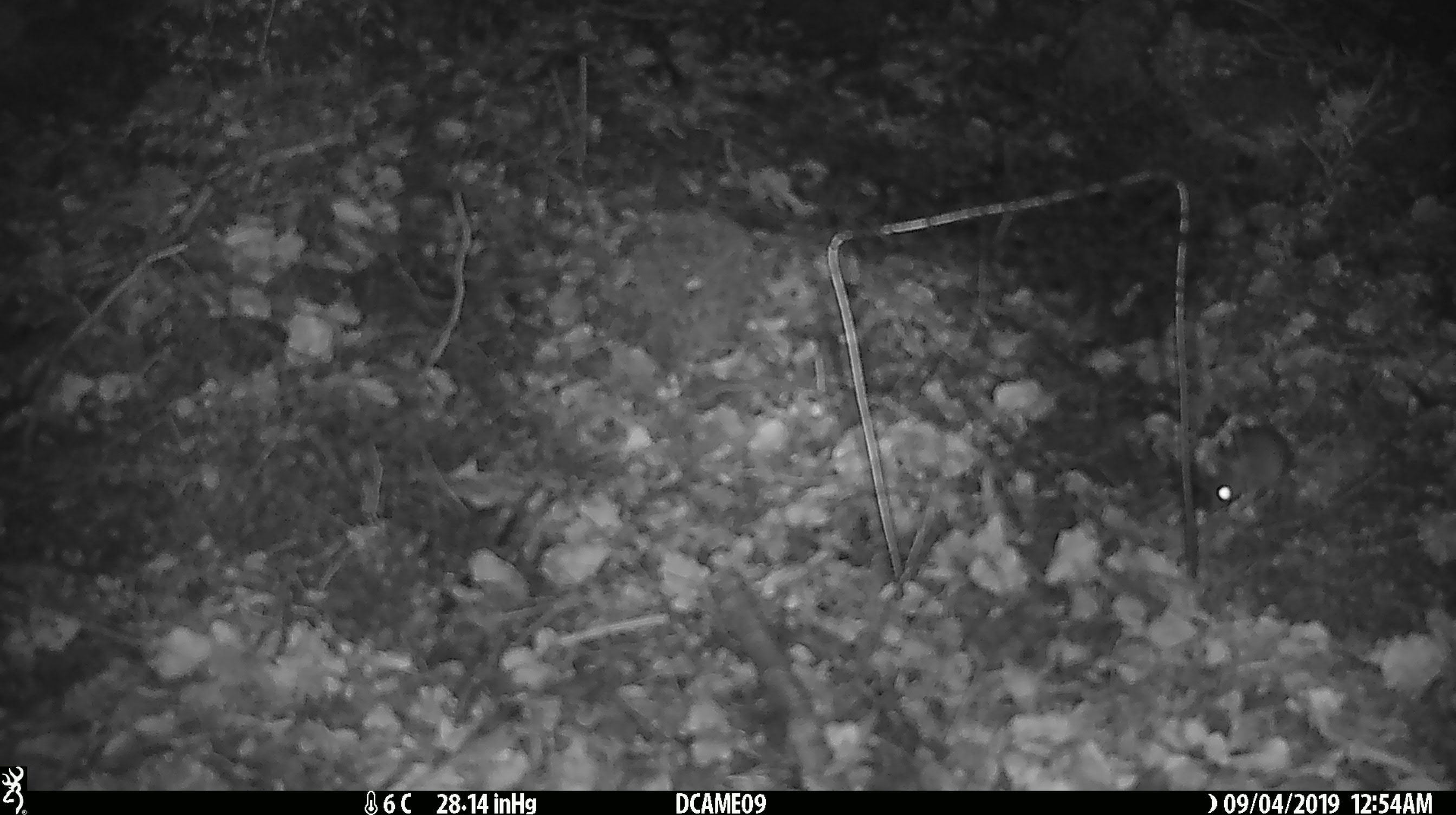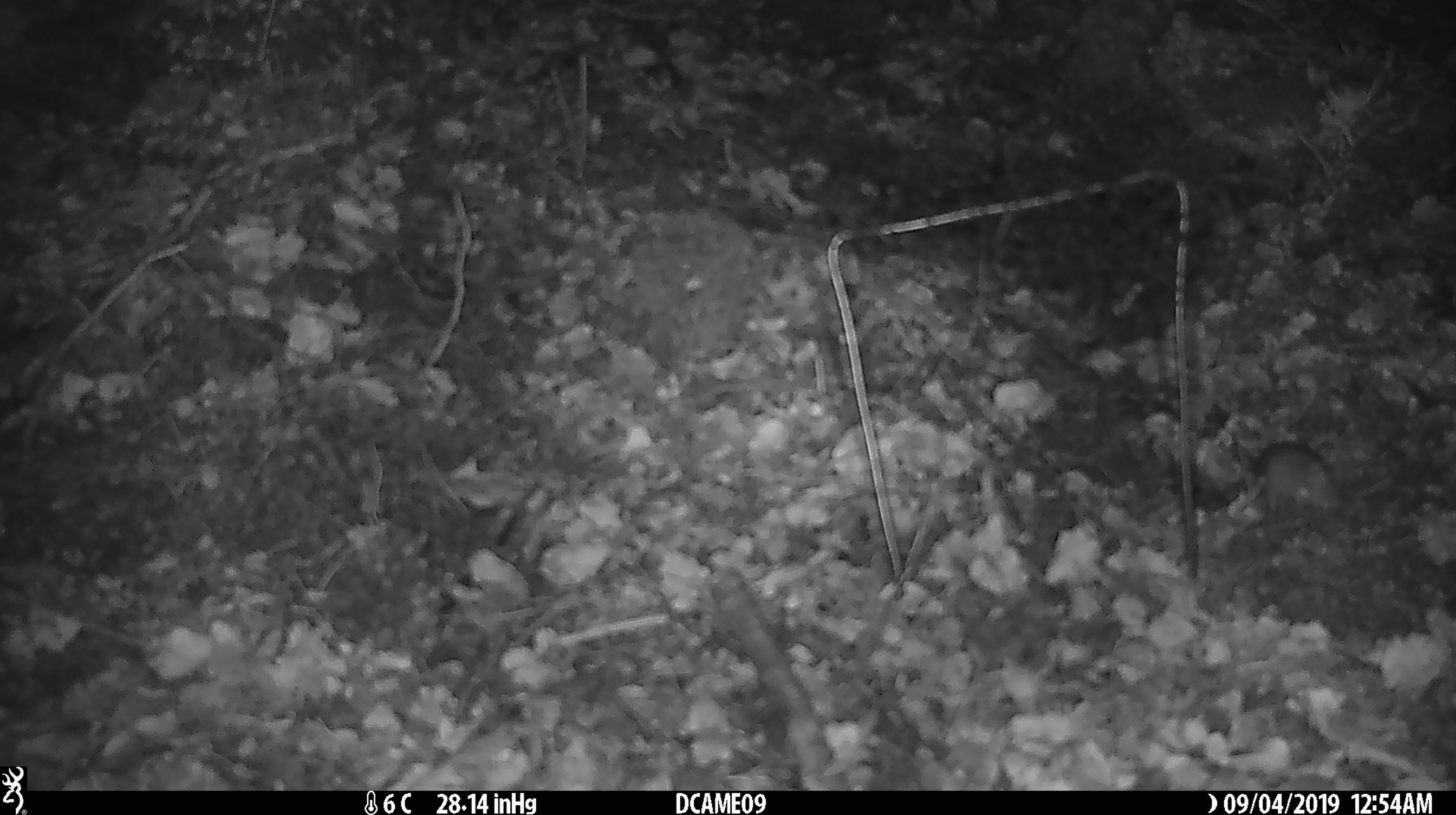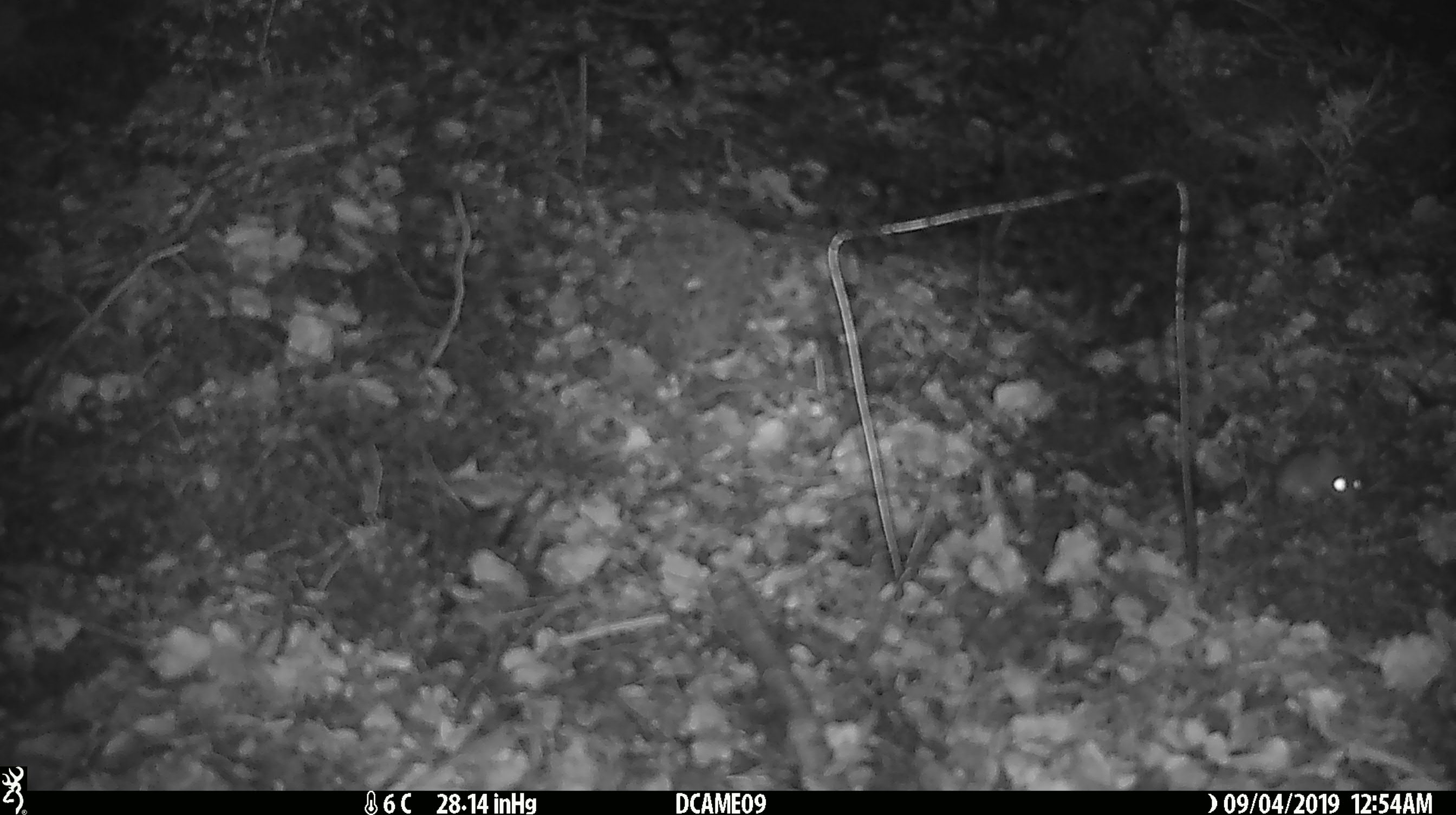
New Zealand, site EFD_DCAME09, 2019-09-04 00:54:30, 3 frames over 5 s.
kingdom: Animalia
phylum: Chordata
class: Mammalia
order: Rodentia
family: Muridae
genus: Mus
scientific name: Mus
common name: mouse